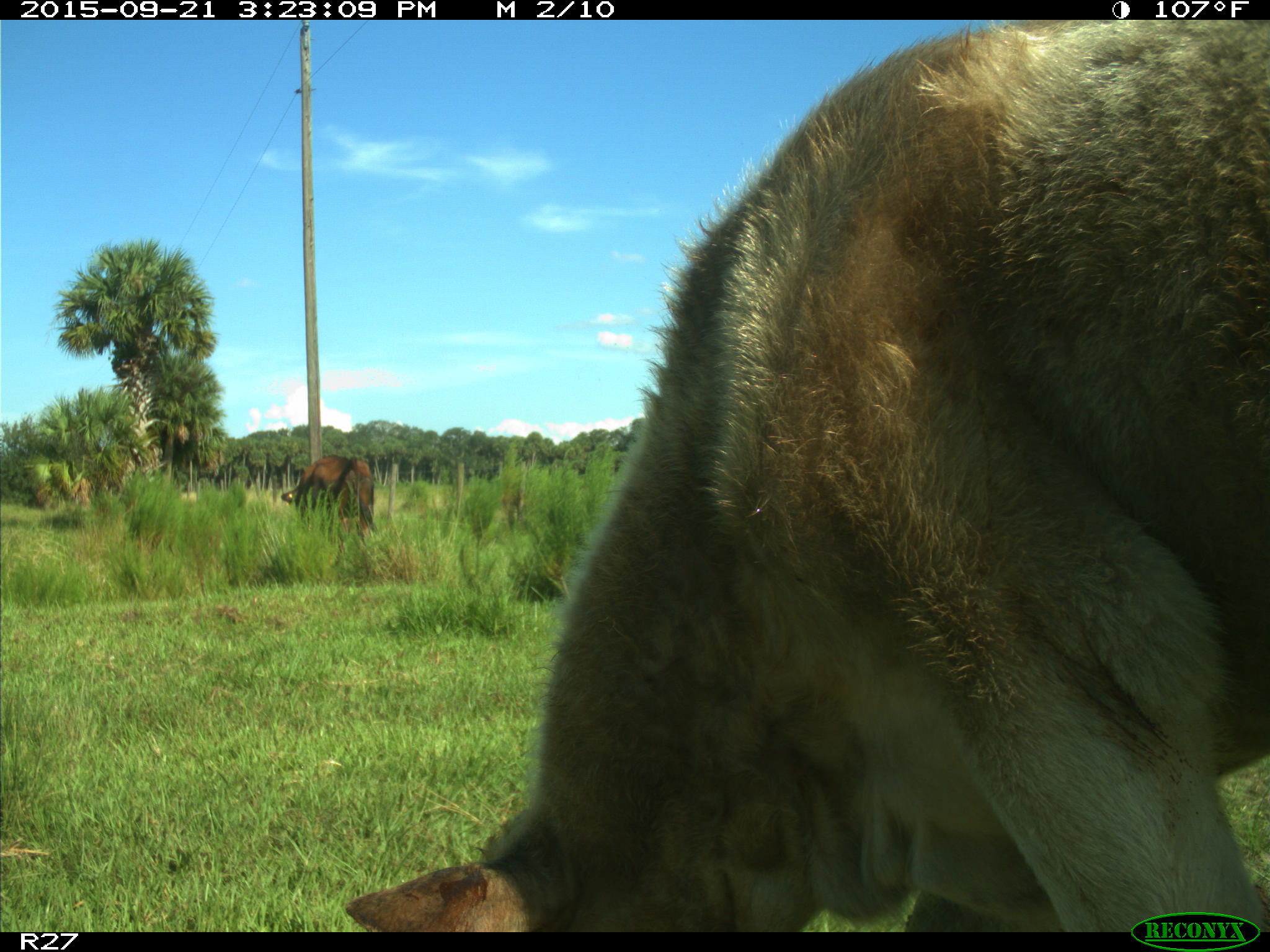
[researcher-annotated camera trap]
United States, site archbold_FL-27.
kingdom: Animalia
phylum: Chordata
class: Mammalia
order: Artiodactyla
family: Bovidae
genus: Bos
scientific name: Bos taurus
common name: domestic cow